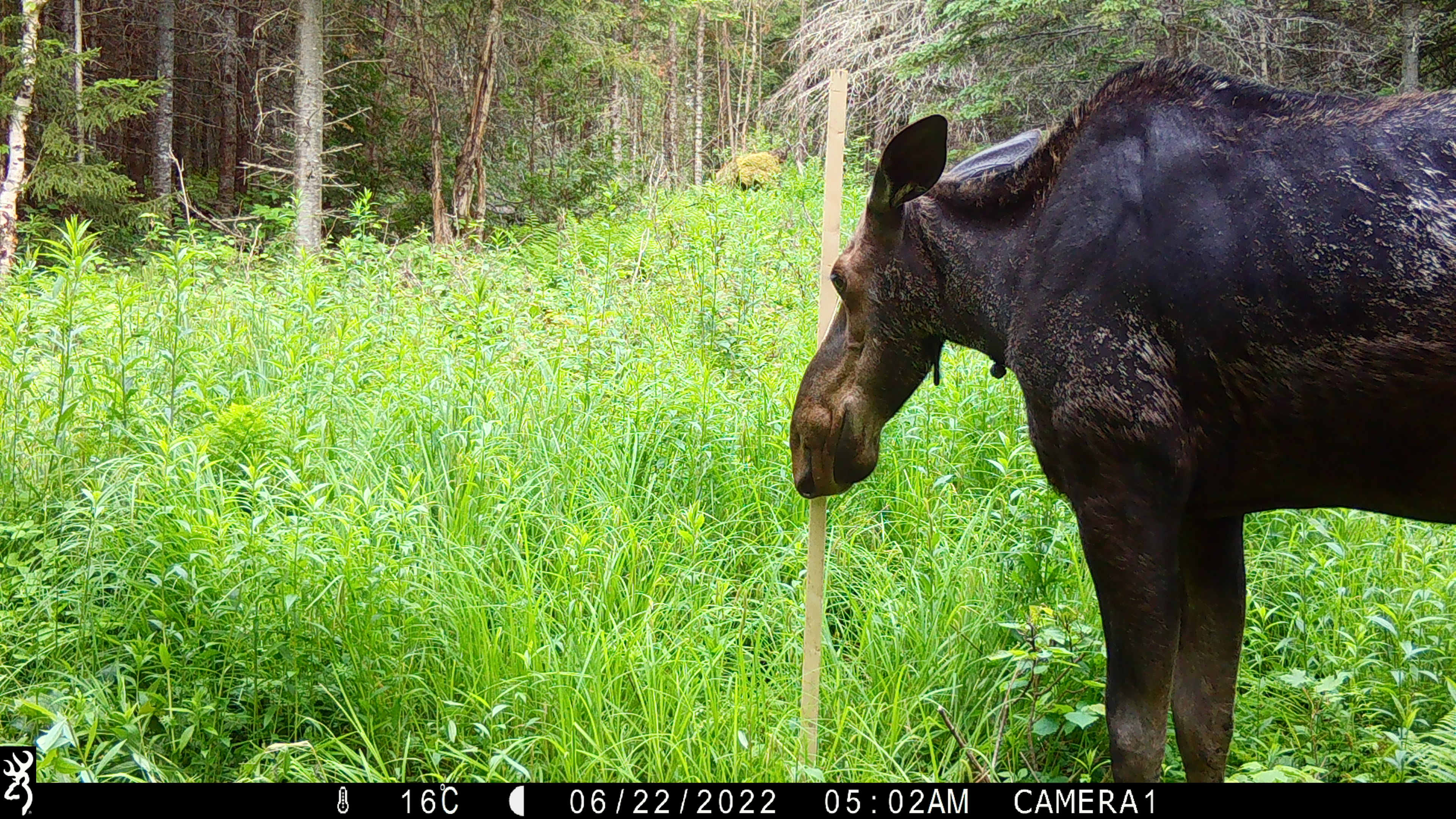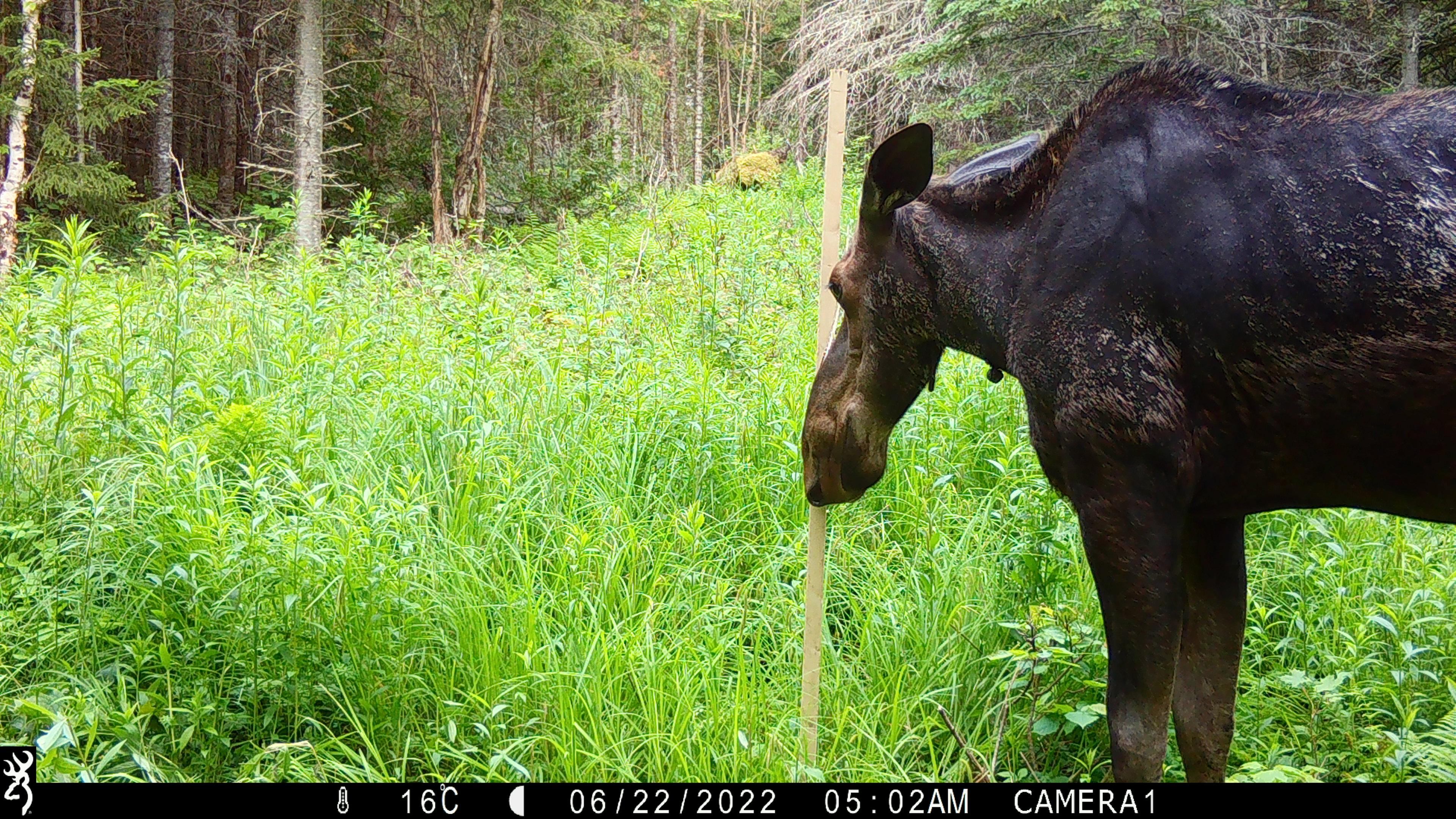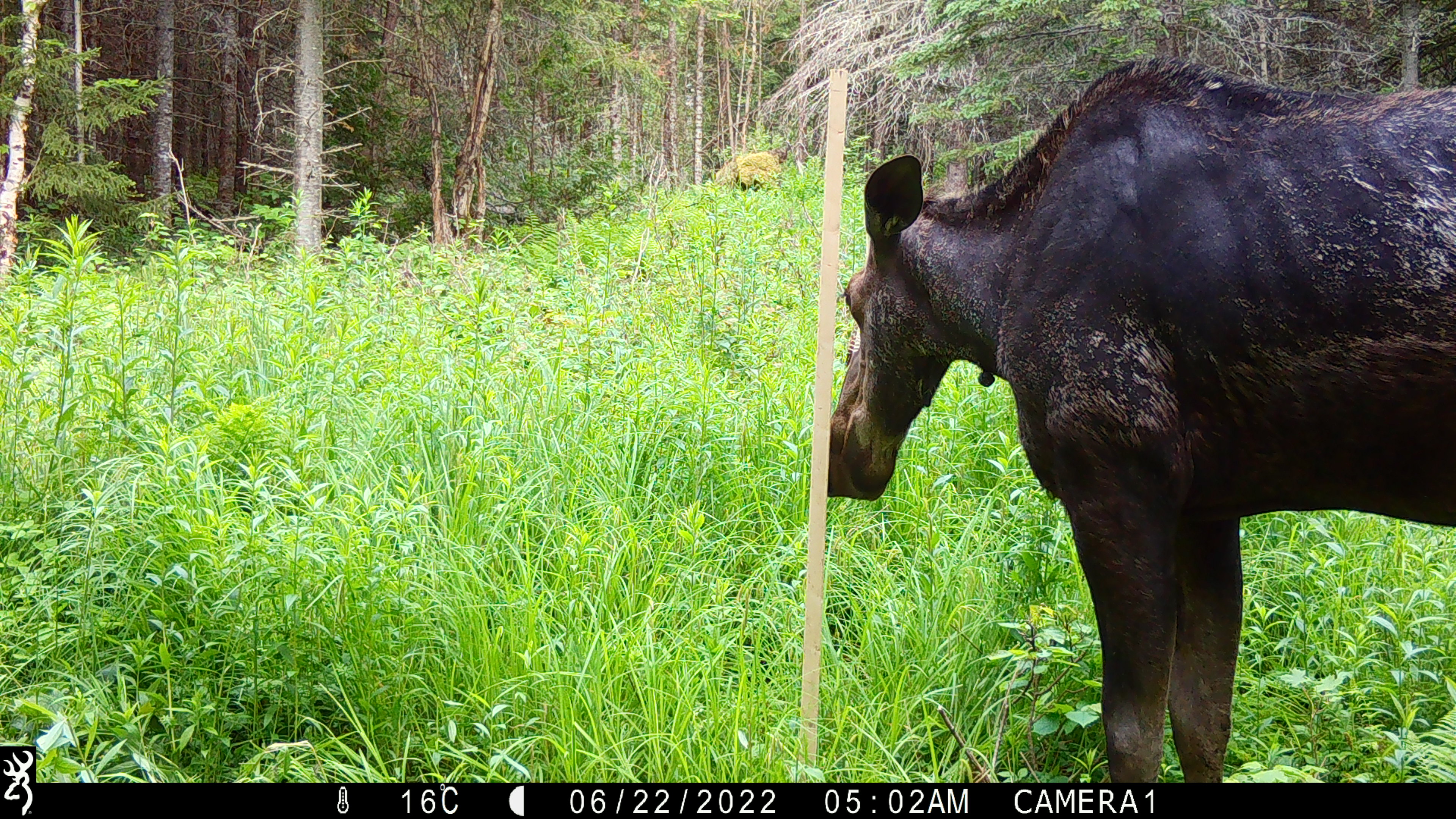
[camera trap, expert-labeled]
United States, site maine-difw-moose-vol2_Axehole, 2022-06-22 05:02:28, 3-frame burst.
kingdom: Animalia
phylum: Chordata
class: Mammalia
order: Artiodactyla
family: Cervidae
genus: Alces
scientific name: Alces alces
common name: moose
Moose (Alces alces).